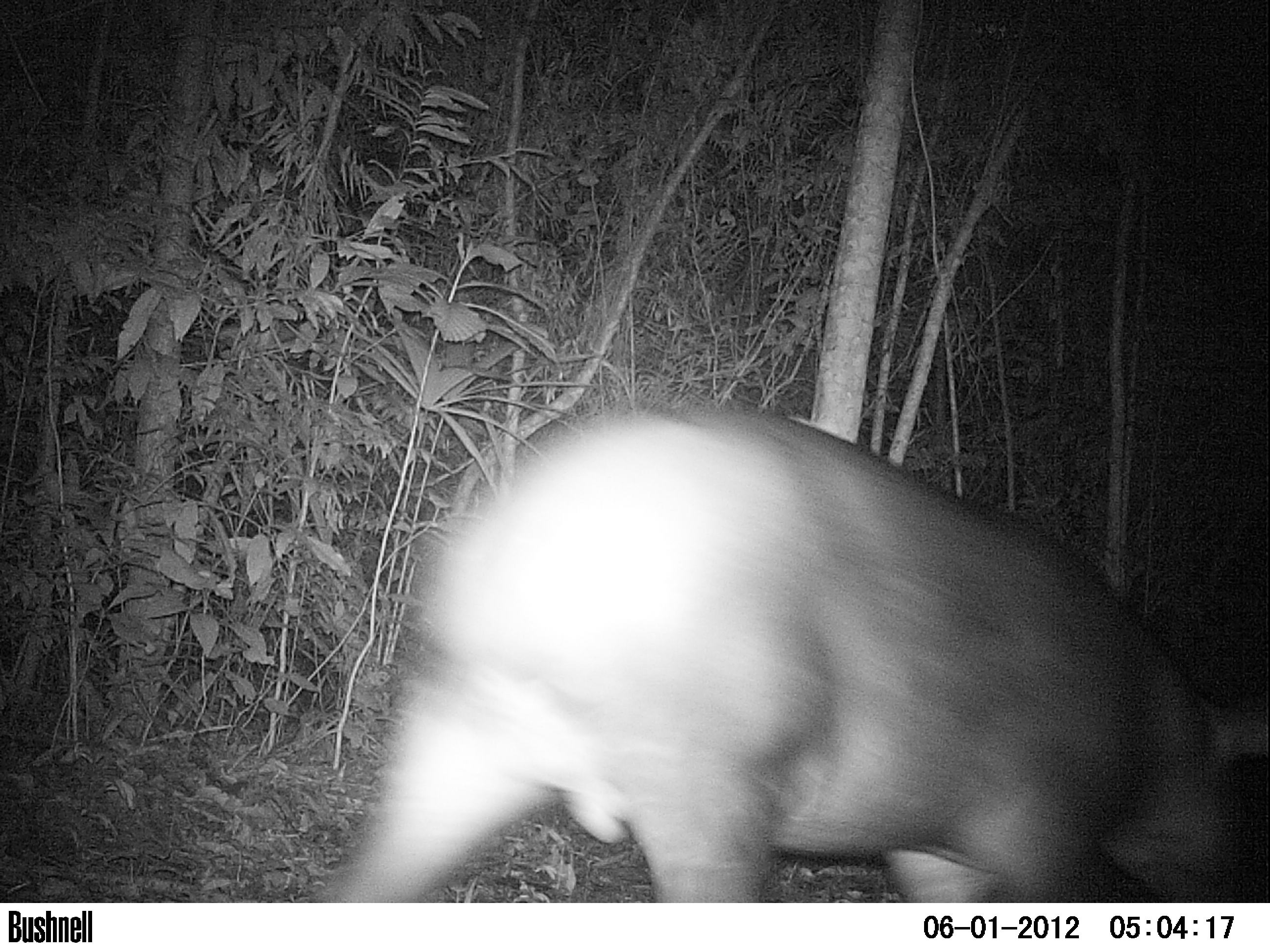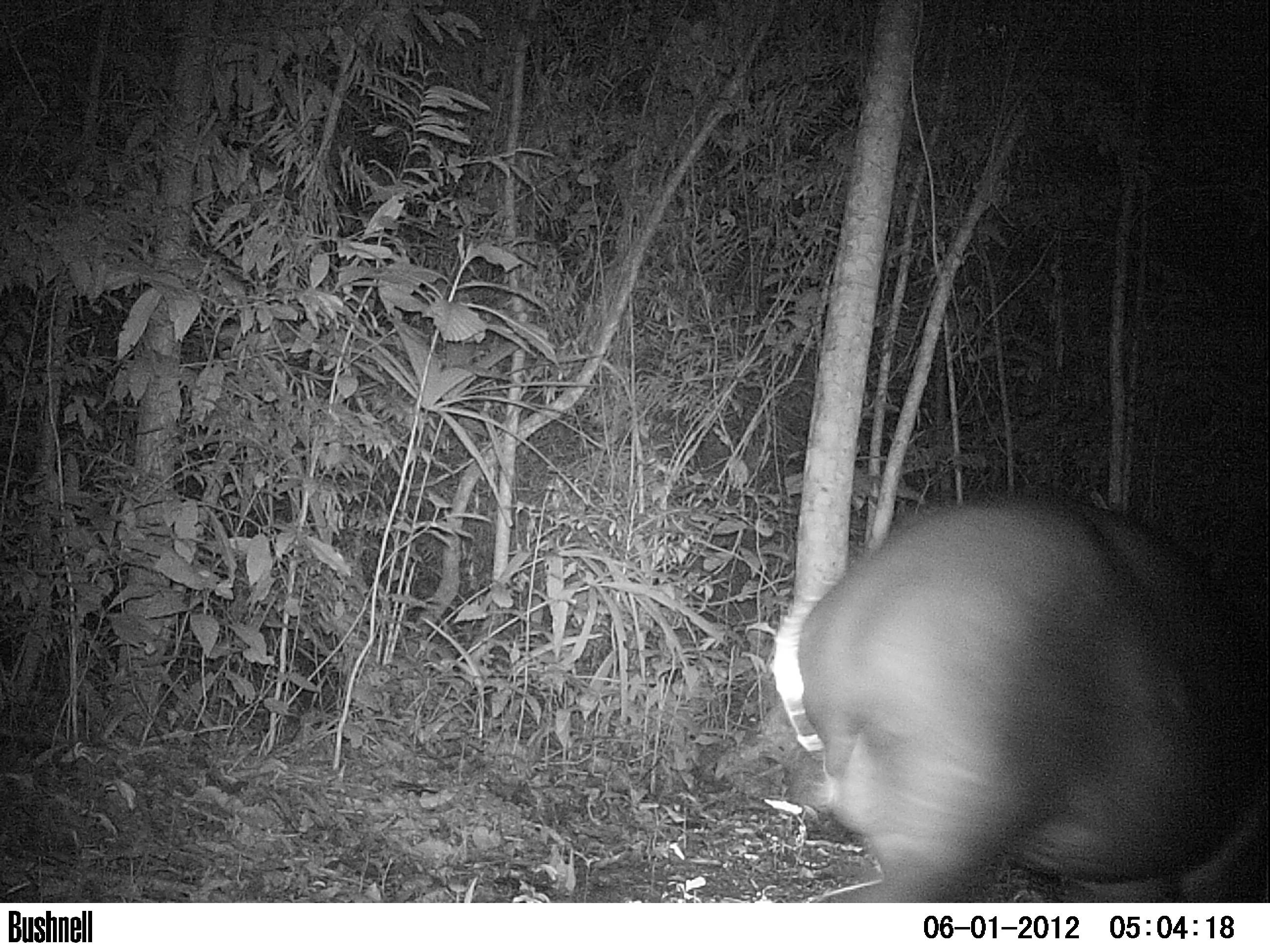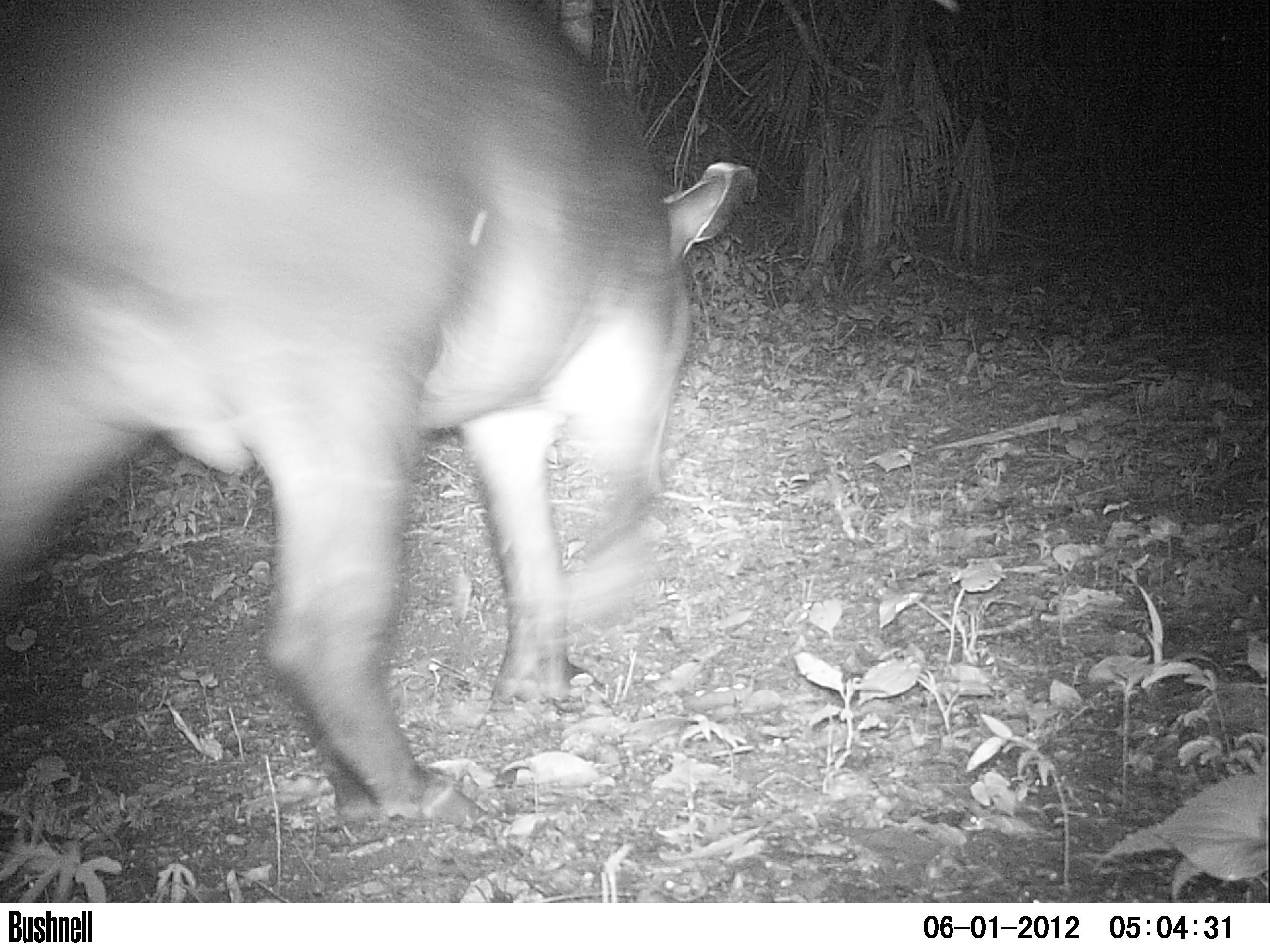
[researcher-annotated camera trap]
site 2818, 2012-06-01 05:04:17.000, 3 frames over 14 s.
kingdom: Animalia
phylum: Chordata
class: Mammalia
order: Perissodactyla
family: Tapiridae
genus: Tapirus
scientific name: Tapirus bairdii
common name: baird's tapir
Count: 1.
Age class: adult.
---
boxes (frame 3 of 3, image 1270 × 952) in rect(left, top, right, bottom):
tapirus bairdii: rect(0, 0, 752, 836)